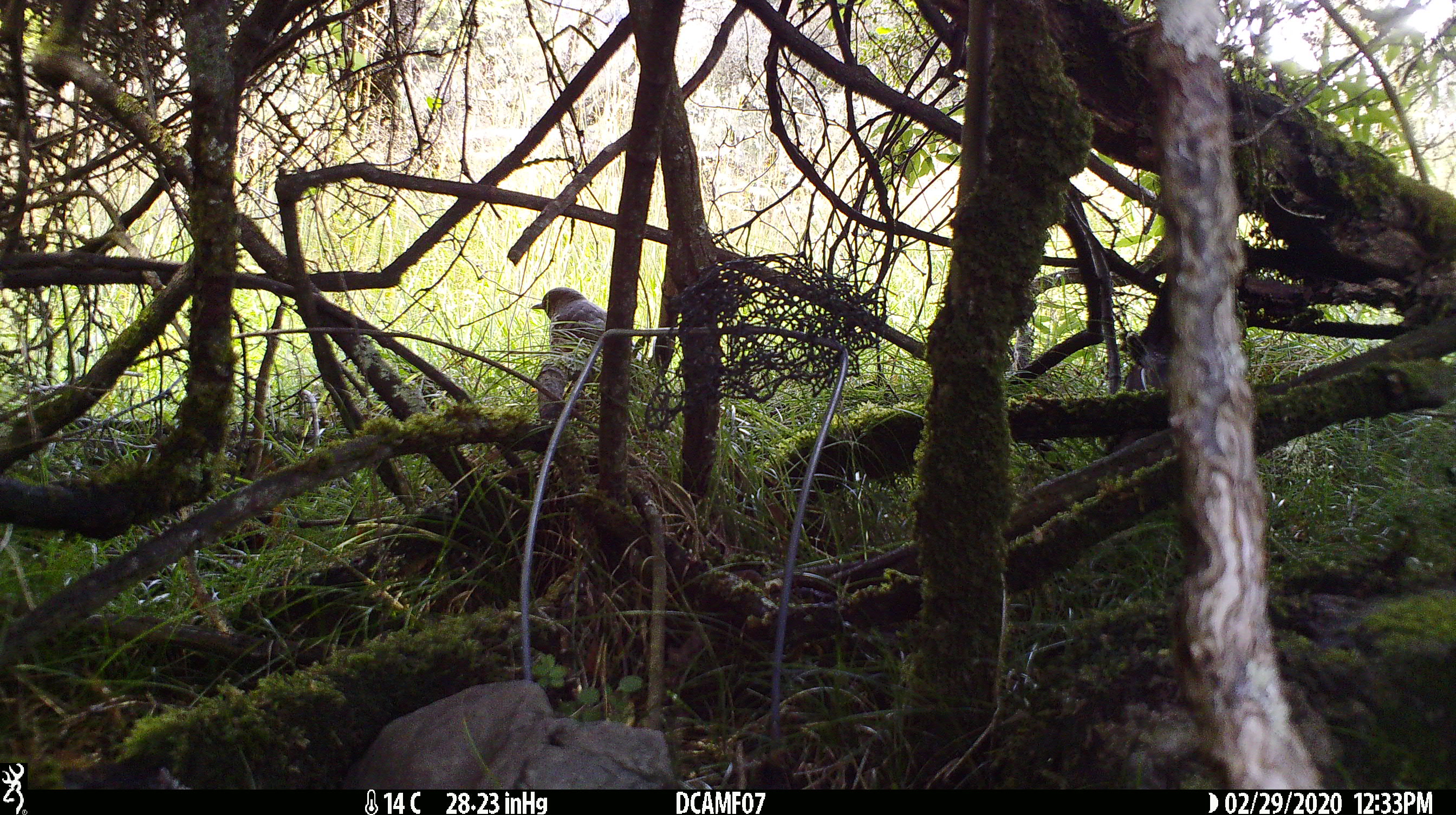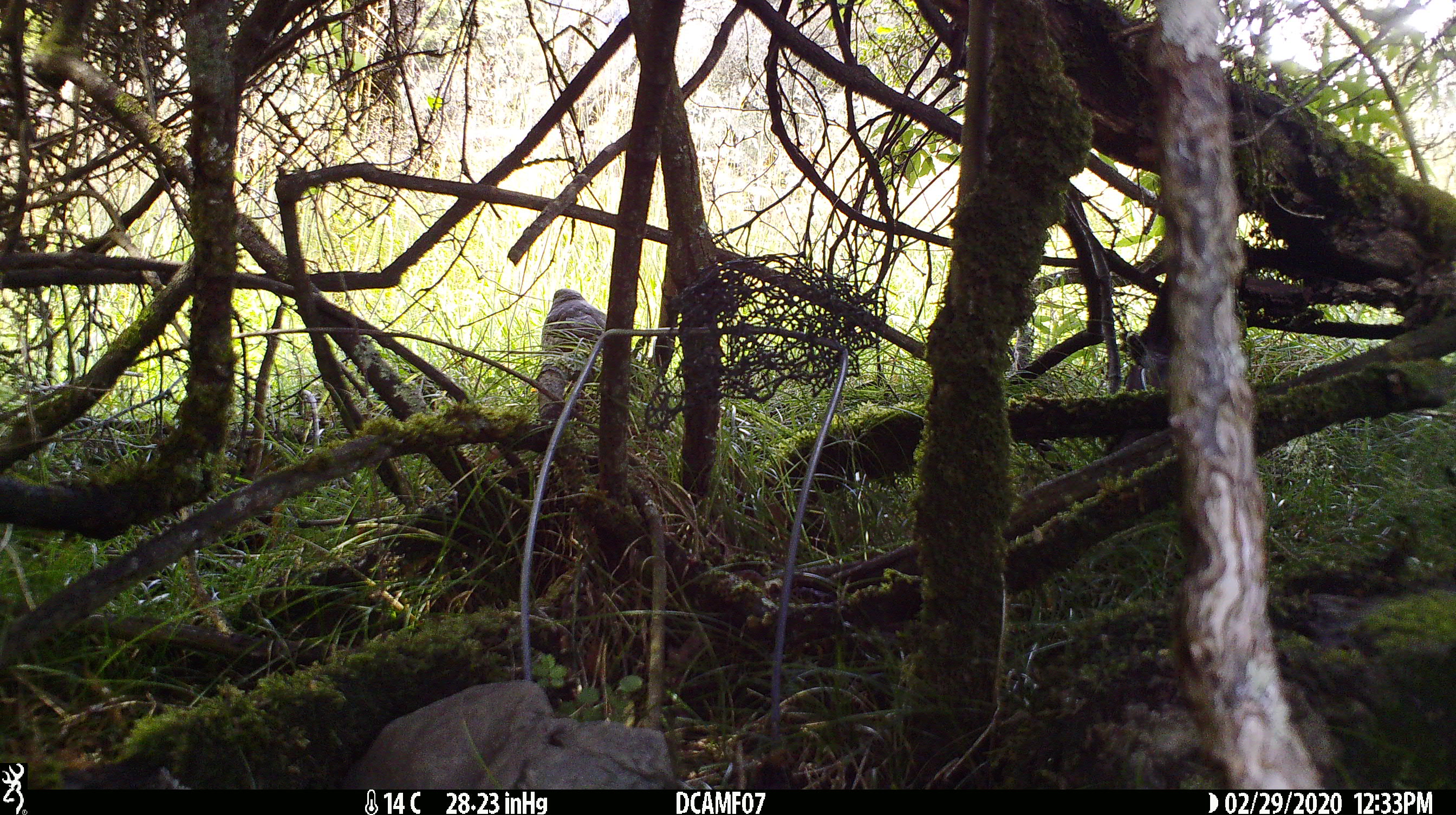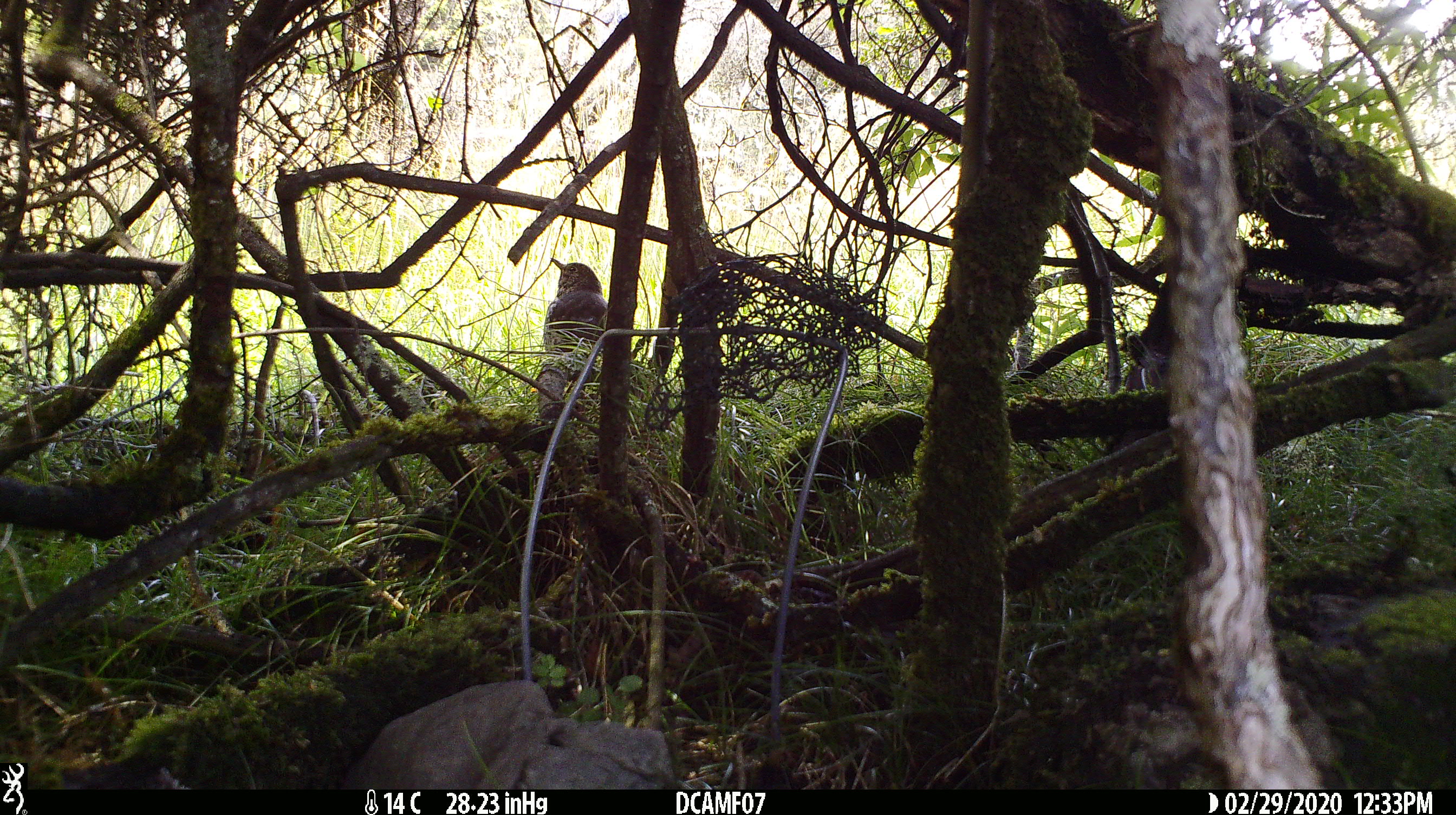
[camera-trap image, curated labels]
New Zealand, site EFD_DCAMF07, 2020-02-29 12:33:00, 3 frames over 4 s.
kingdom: Animalia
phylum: Chordata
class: Aves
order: Passeriformes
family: Turdidae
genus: Turdus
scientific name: Turdus philomelos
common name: song thrush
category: thrush